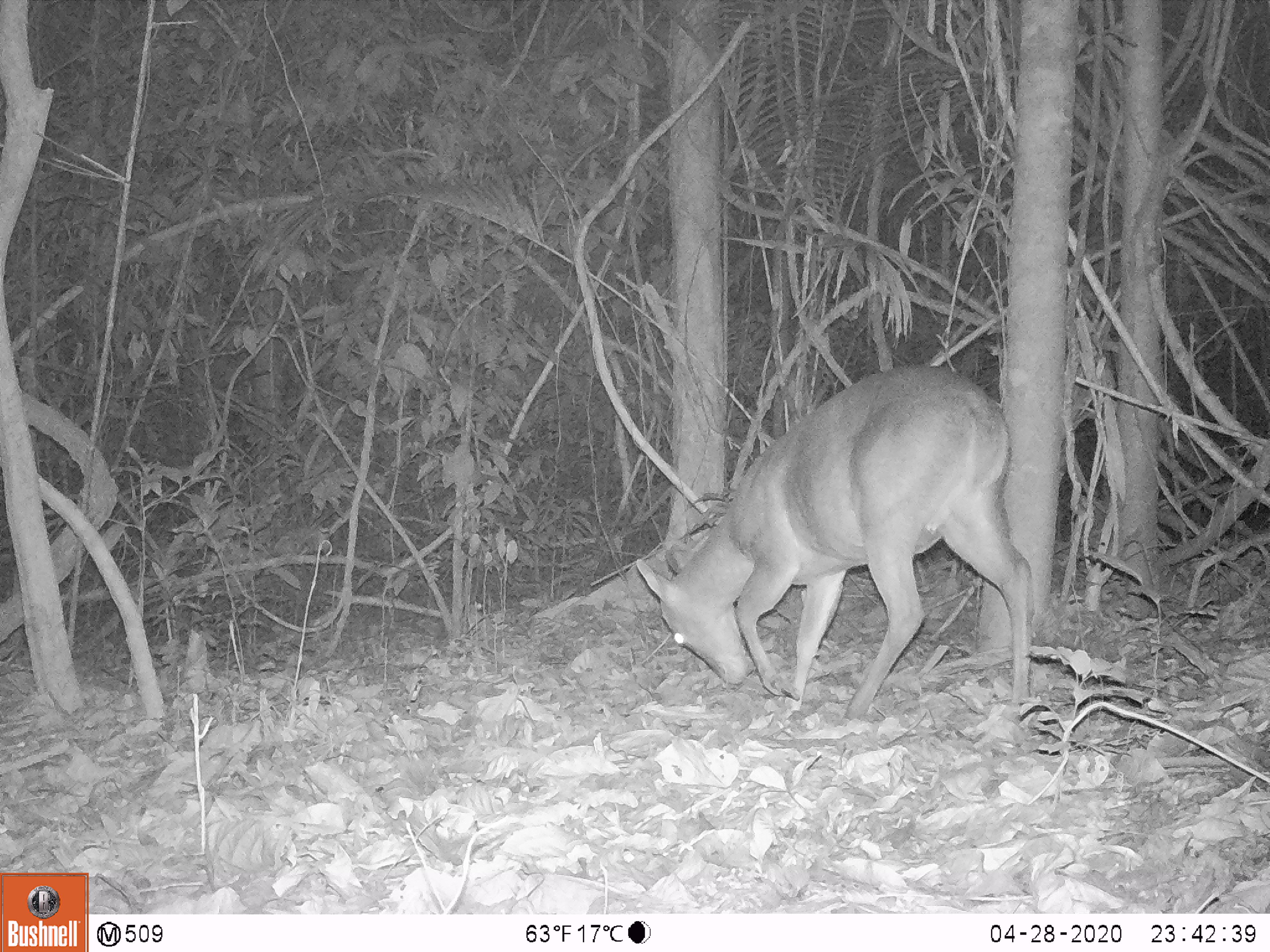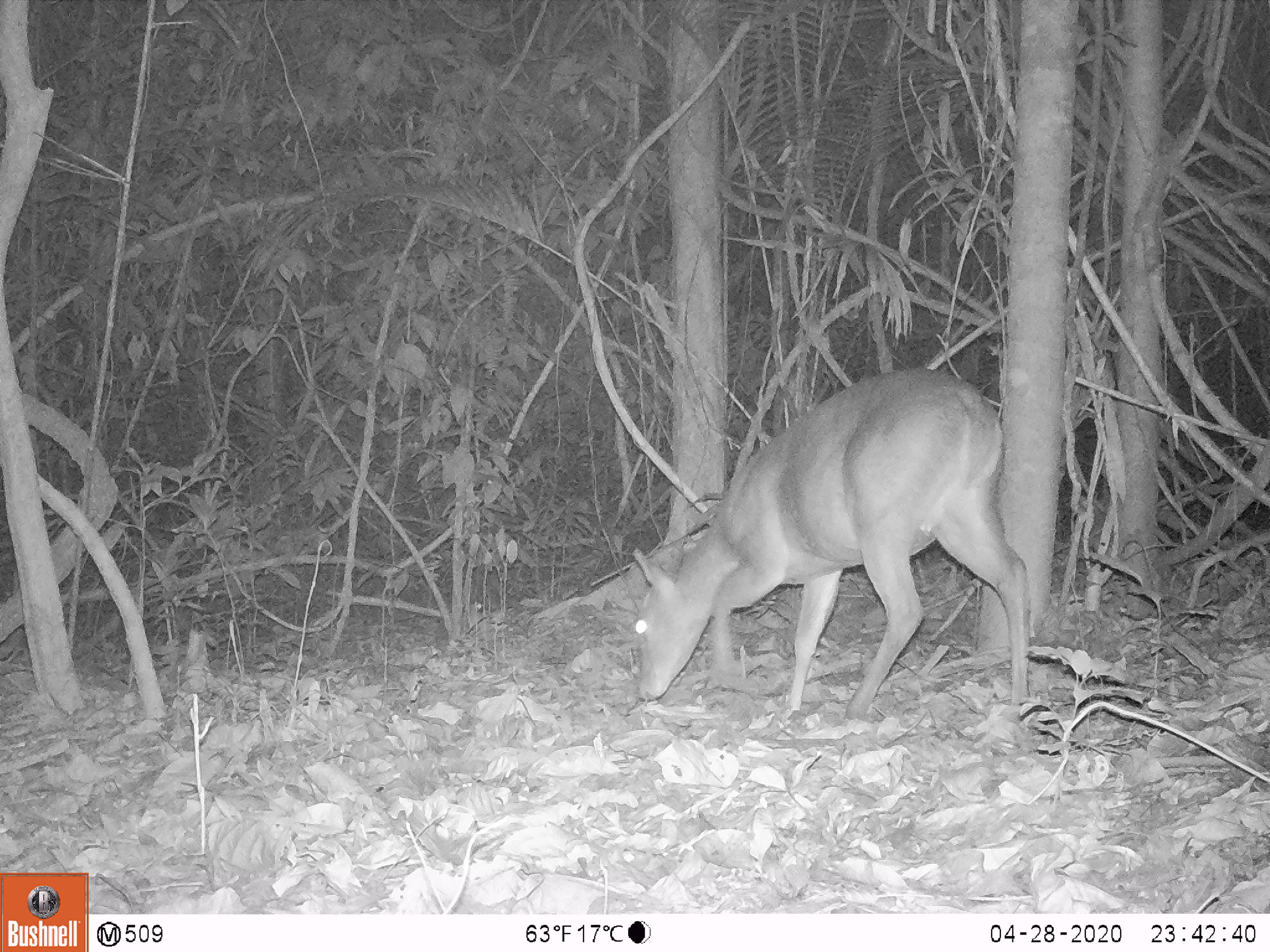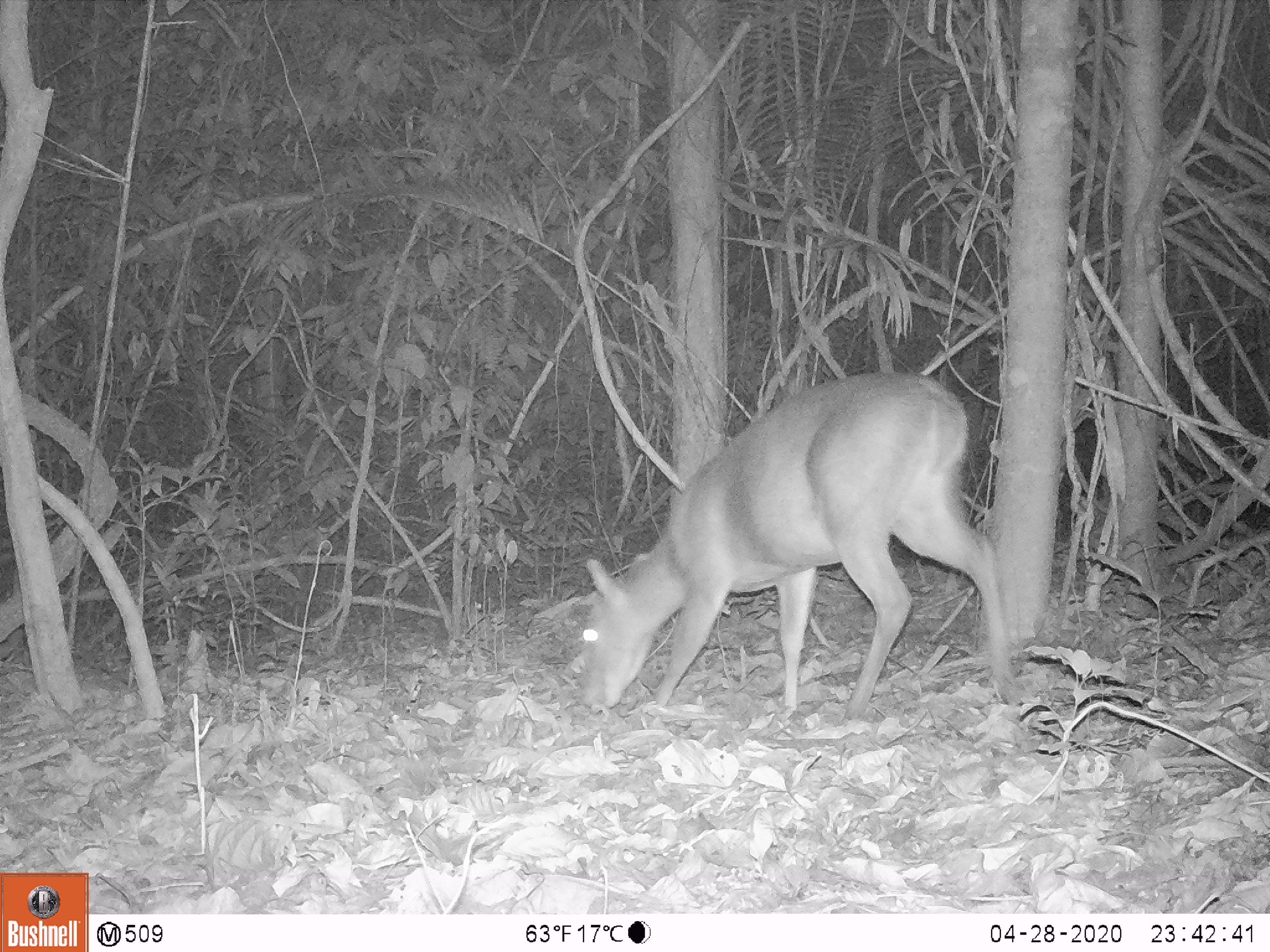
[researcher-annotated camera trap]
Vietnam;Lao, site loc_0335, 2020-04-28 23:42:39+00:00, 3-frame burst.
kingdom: Animalia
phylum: Chordata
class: Mammalia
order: Artiodactyla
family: Cervidae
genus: Muntiacus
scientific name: Muntiacus vuquangensis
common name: large-antlered muntjac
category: large antlered muntjac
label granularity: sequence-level